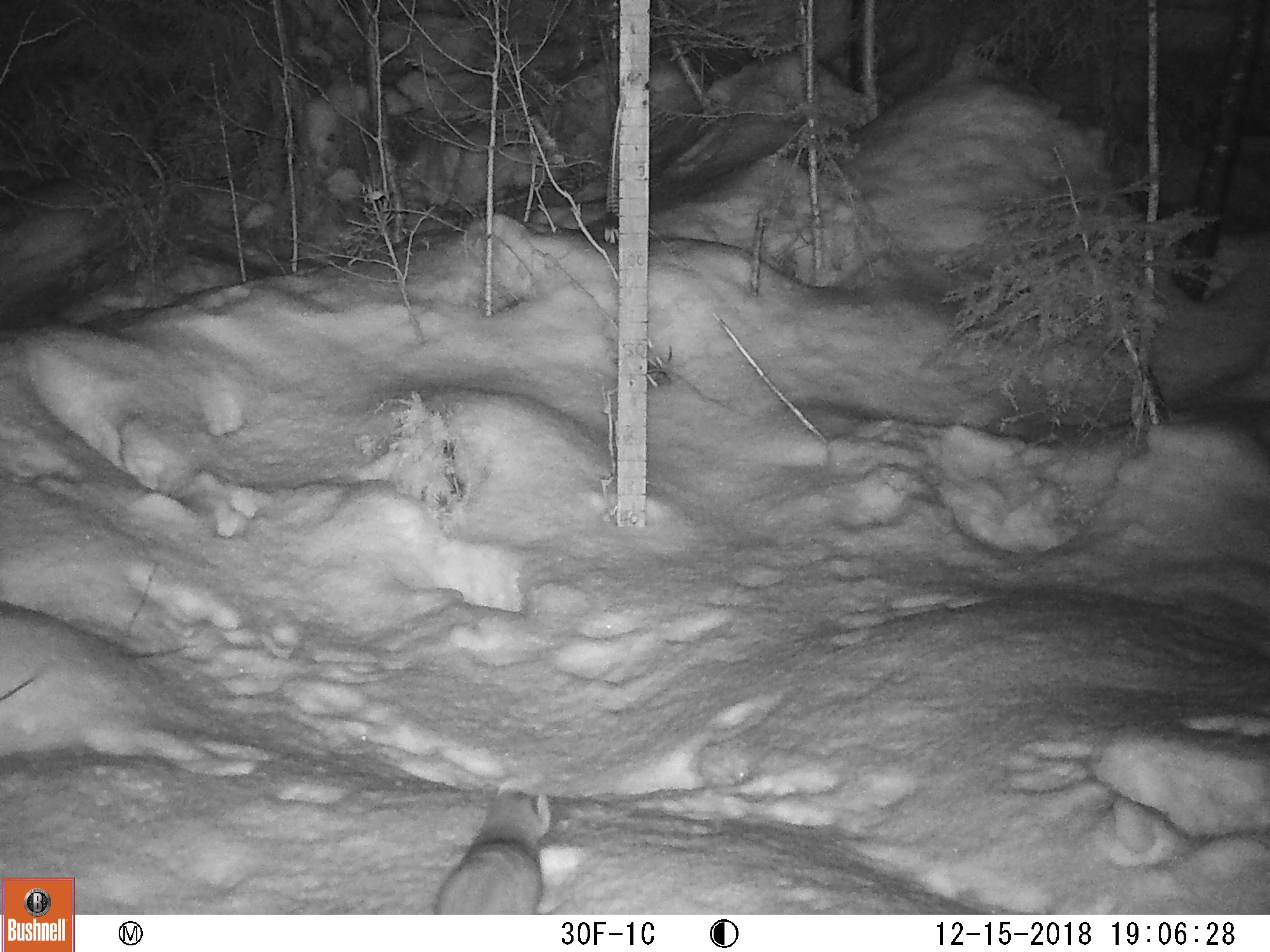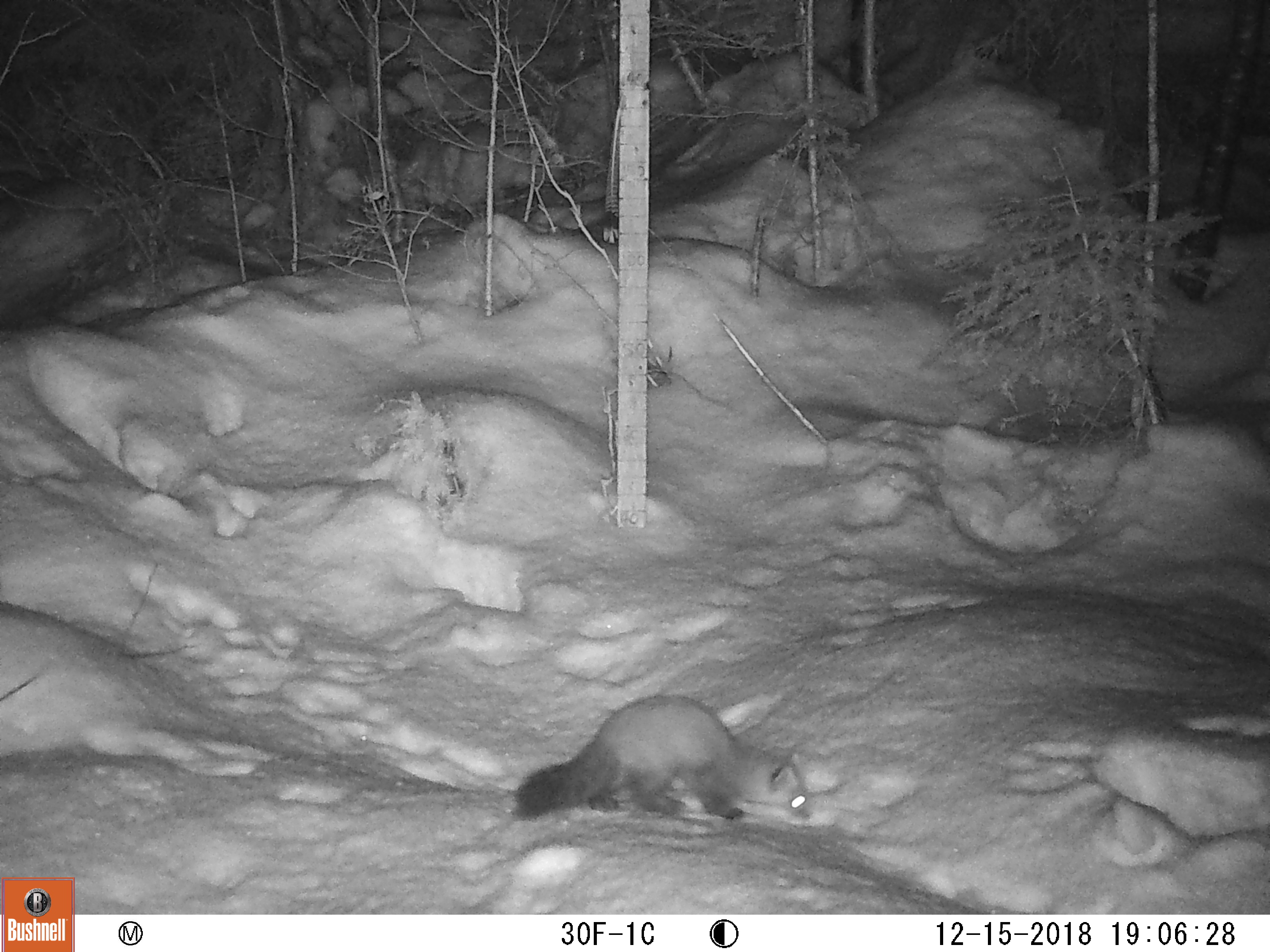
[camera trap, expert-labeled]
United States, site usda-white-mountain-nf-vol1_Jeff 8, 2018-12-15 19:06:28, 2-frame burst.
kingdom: Animalia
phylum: Chordata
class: Mammalia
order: Carnivora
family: Mustelidae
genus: Martes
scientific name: Martes americana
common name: american marten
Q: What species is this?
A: American marten (Martes americana).